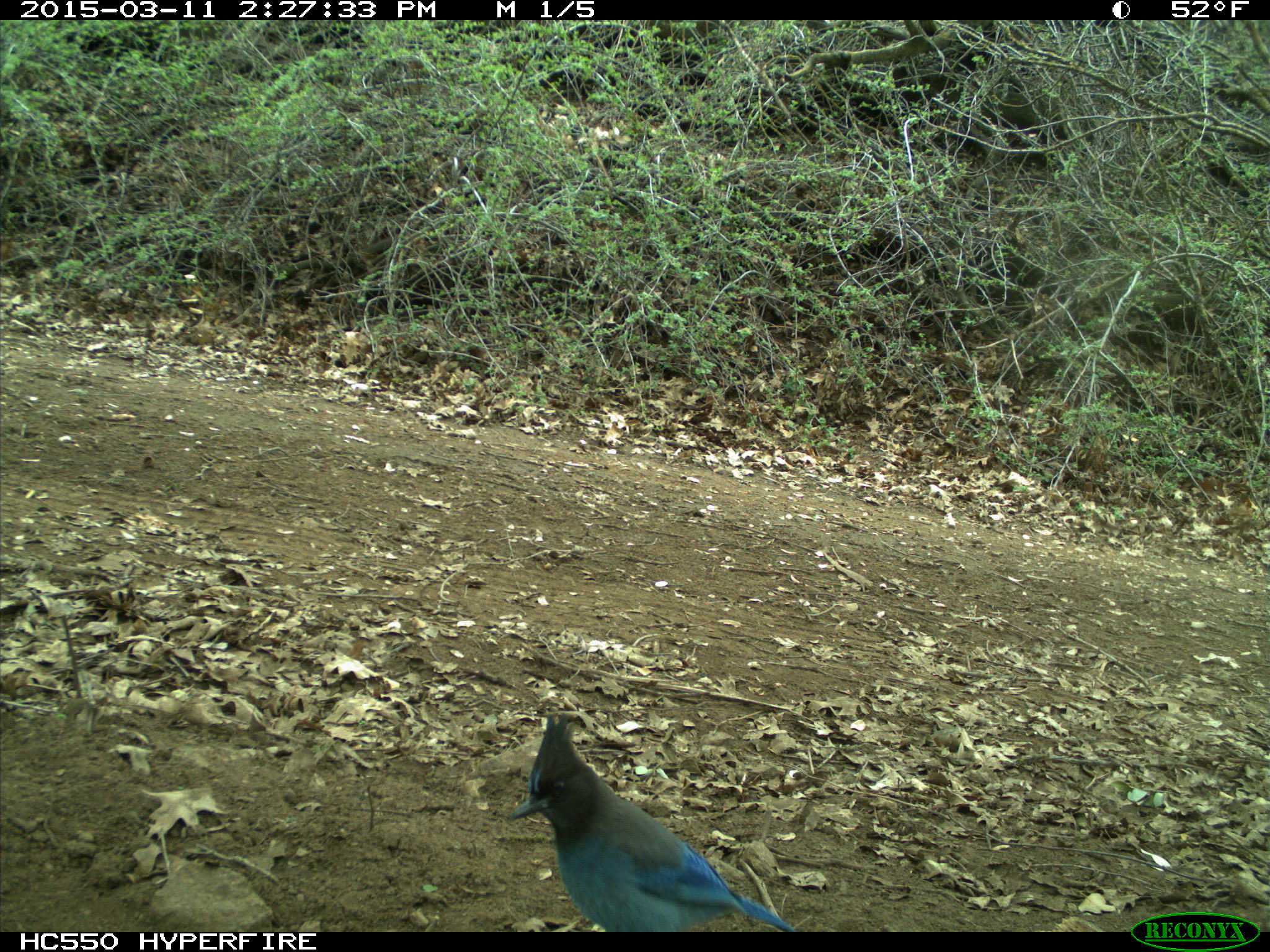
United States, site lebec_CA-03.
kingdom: Animalia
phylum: Chordata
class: Aves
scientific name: Aves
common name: birds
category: unidentified bird